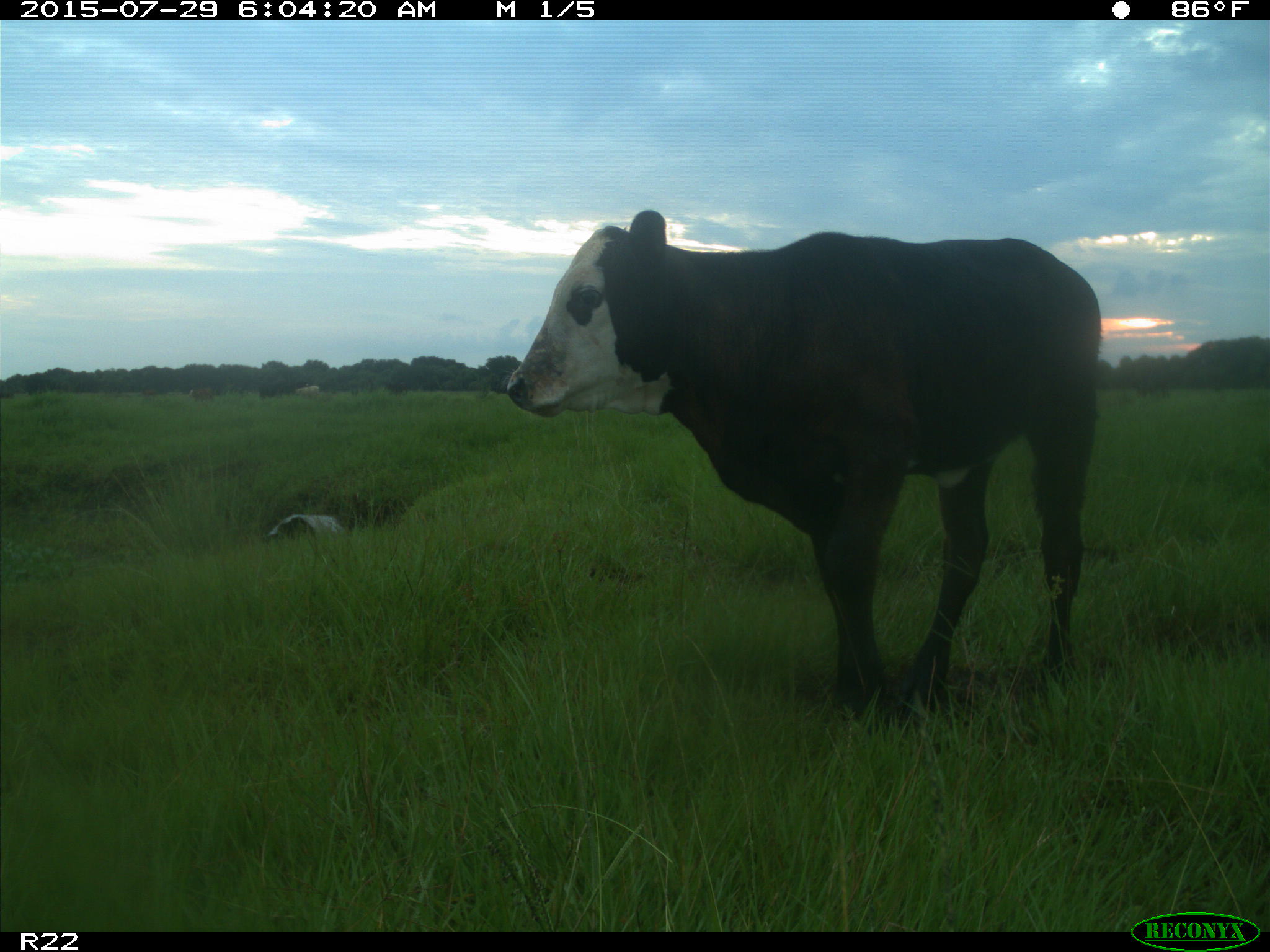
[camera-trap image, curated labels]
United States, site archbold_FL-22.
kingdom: Animalia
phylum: Chordata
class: Mammalia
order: Artiodactyla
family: Bovidae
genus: Bos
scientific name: Bos taurus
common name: domestic cow